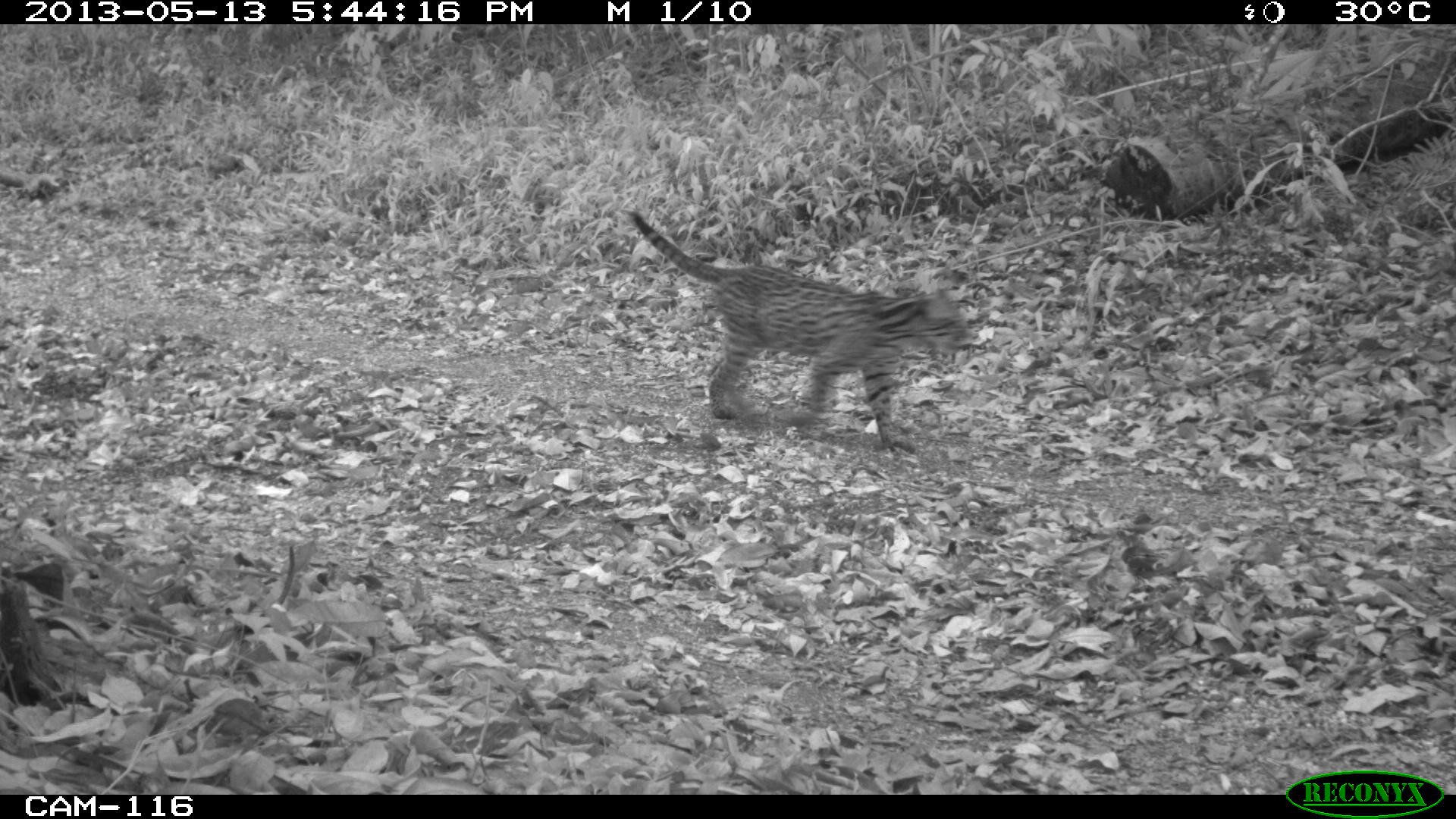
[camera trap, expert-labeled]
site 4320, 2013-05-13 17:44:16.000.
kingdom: Animalia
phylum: Chordata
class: Mammalia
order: Carnivora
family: Felidae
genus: Leopardus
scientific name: Leopardus pardalis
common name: ocelot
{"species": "Leopardus pardalis (ocelot)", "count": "1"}